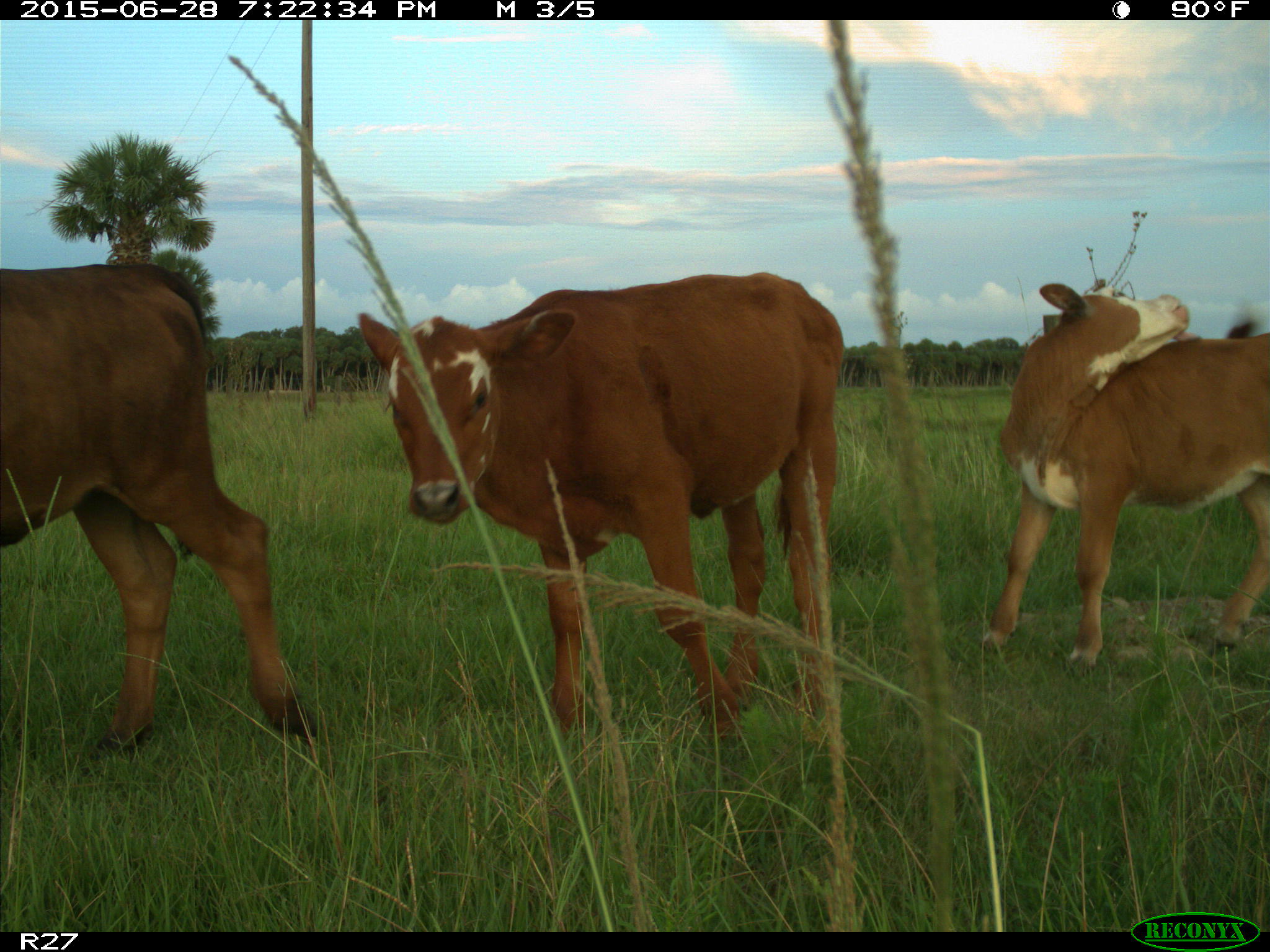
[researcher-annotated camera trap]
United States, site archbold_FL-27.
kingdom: Animalia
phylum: Chordata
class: Mammalia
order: Artiodactyla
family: Bovidae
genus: Bos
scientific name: Bos taurus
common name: domestic cow